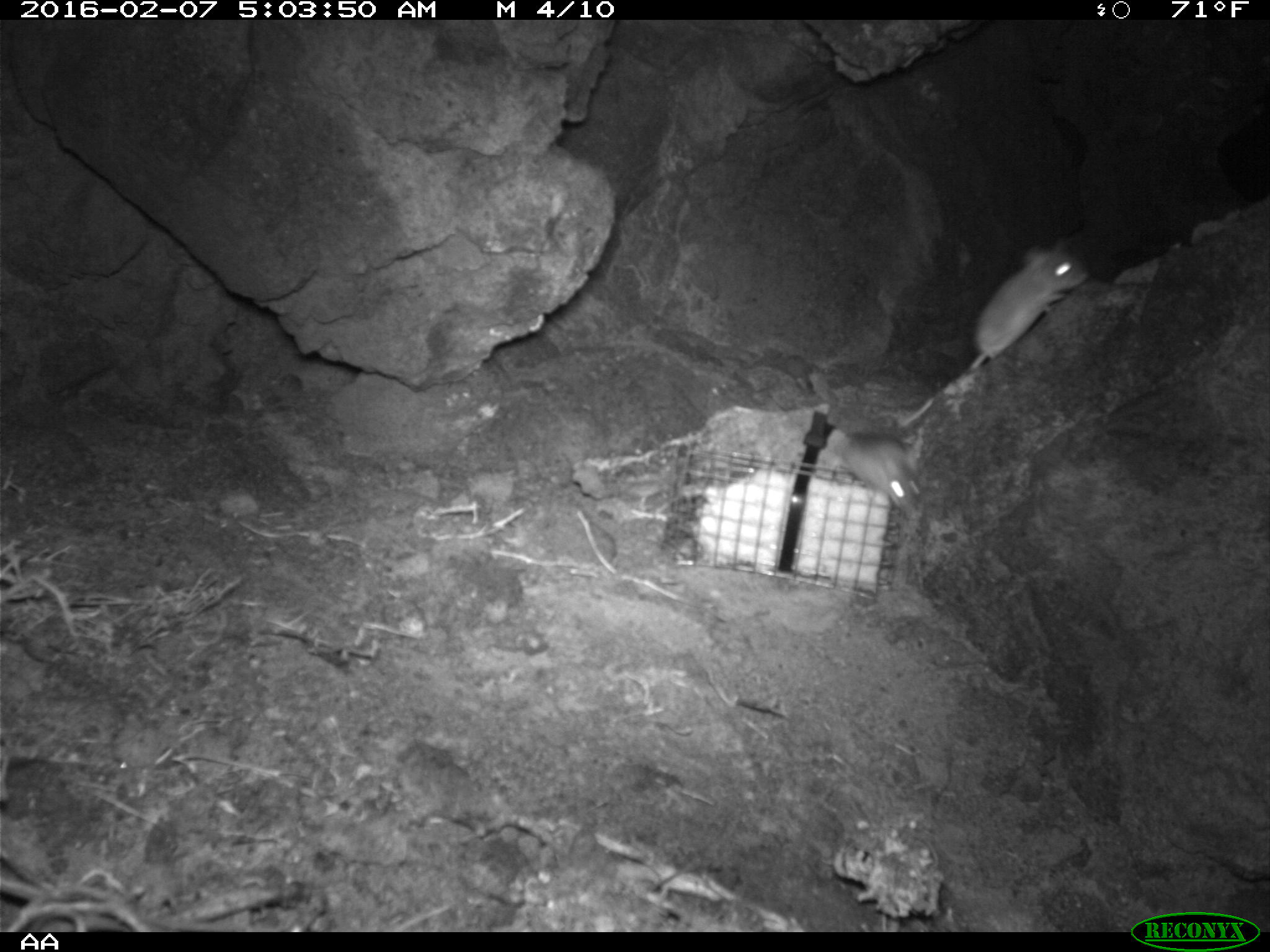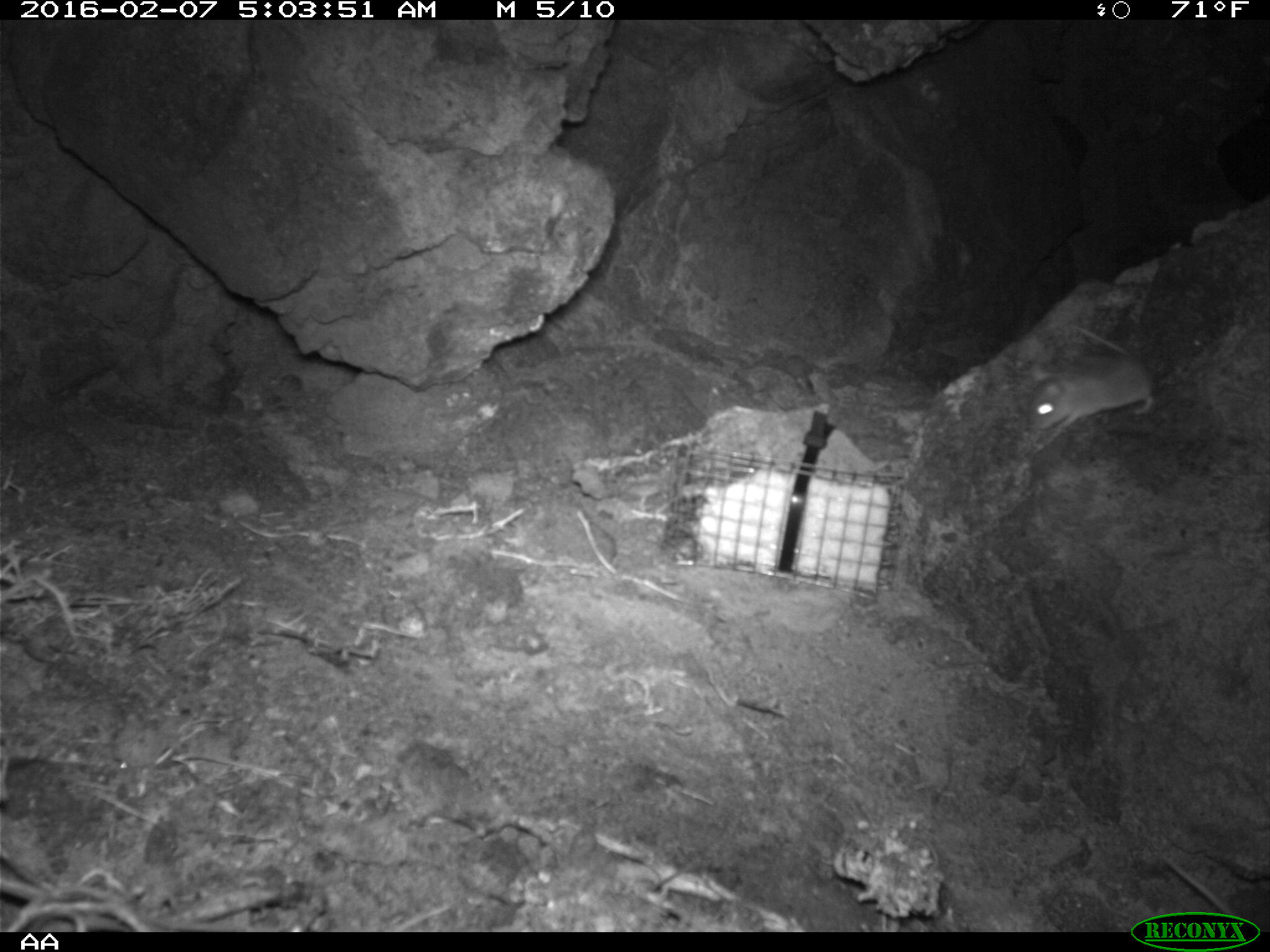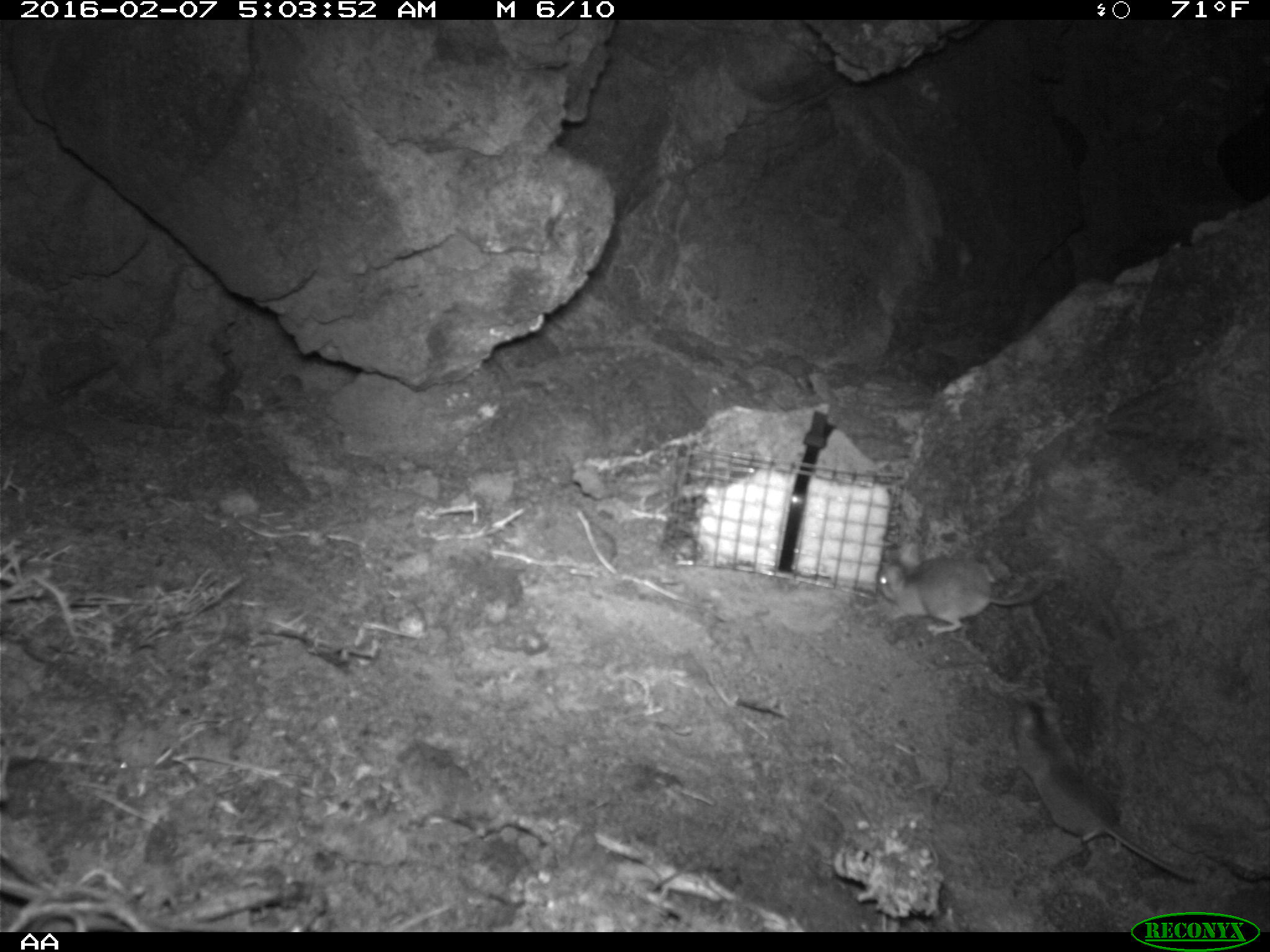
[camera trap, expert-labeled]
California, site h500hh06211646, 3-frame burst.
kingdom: Animalia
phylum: Chordata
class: Mammalia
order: Rodentia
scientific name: Rodentia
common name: rodent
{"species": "rodent (Rodentia)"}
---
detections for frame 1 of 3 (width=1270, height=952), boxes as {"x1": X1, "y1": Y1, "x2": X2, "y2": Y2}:
rodent: {"x1": 897, "y1": 238, "x2": 1091, "y2": 427}; {"x1": 837, "y1": 431, "x2": 923, "y2": 519}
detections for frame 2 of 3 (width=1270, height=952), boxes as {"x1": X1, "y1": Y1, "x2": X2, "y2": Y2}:
rodent: {"x1": 1026, "y1": 326, "x2": 1155, "y2": 430}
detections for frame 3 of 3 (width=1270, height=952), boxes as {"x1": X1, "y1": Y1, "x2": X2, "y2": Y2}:
rodent: {"x1": 1010, "y1": 697, "x2": 1200, "y2": 883}; {"x1": 874, "y1": 552, "x2": 1046, "y2": 635}